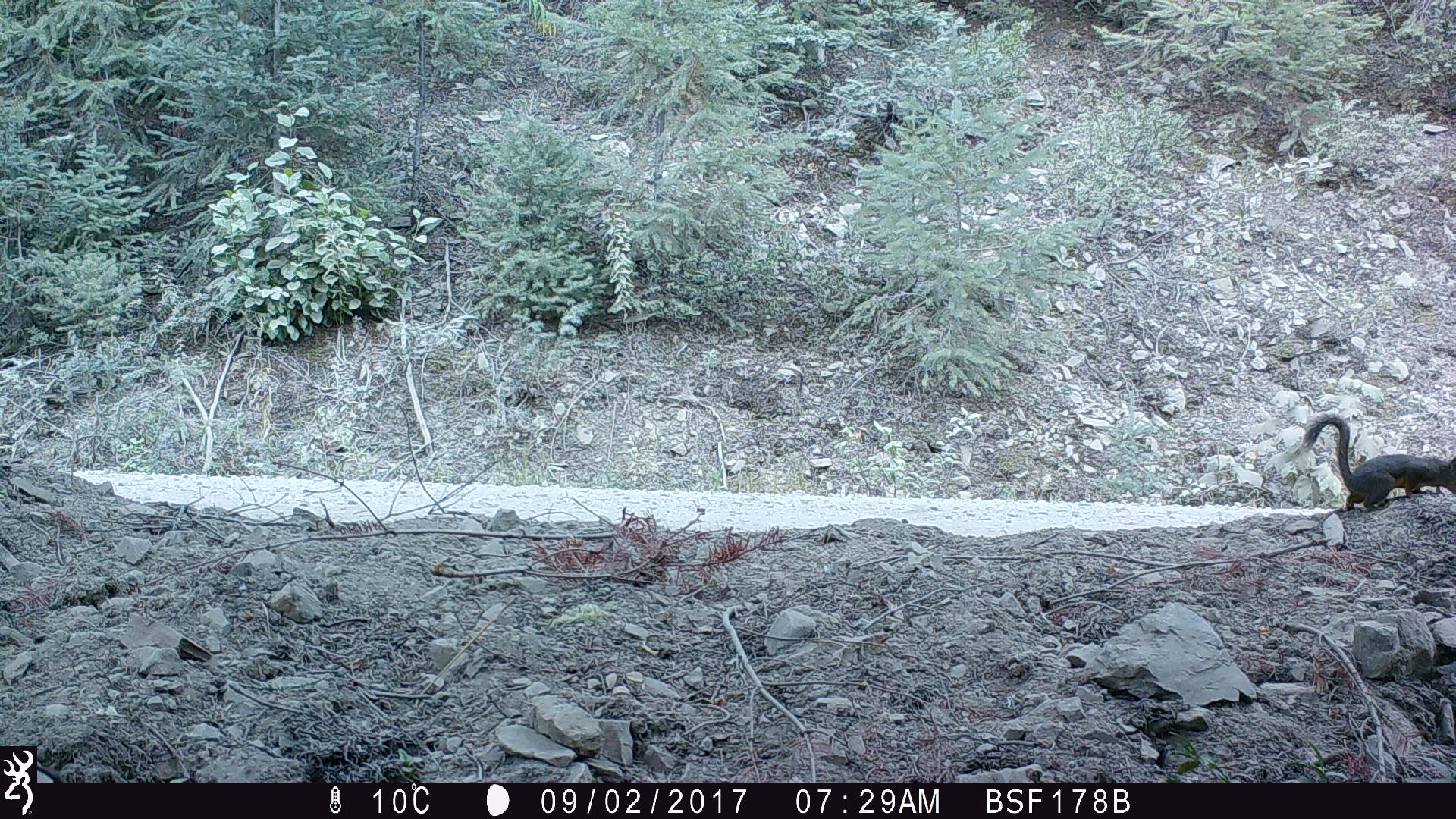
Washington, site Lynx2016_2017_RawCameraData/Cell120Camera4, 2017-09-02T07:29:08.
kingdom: Animalia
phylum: Chordata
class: Mammalia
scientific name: Mammalia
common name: small mammal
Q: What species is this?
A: Small mammal (Mammalia).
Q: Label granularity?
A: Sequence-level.